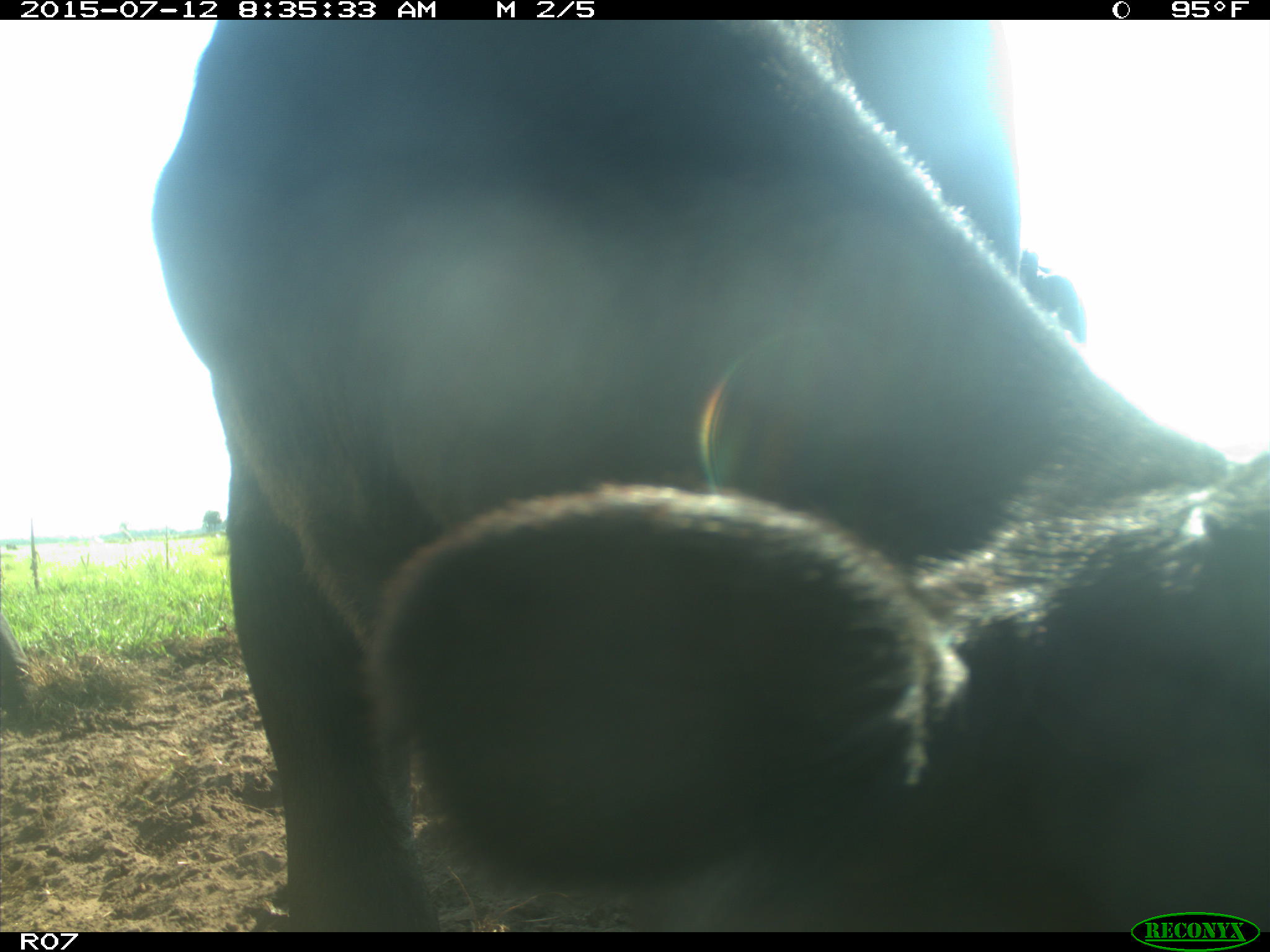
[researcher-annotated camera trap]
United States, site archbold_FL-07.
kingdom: Animalia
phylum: Chordata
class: Mammalia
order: Artiodactyla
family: Bovidae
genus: Bos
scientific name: Bos taurus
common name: domestic cow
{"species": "Bos taurus (domestic cow)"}